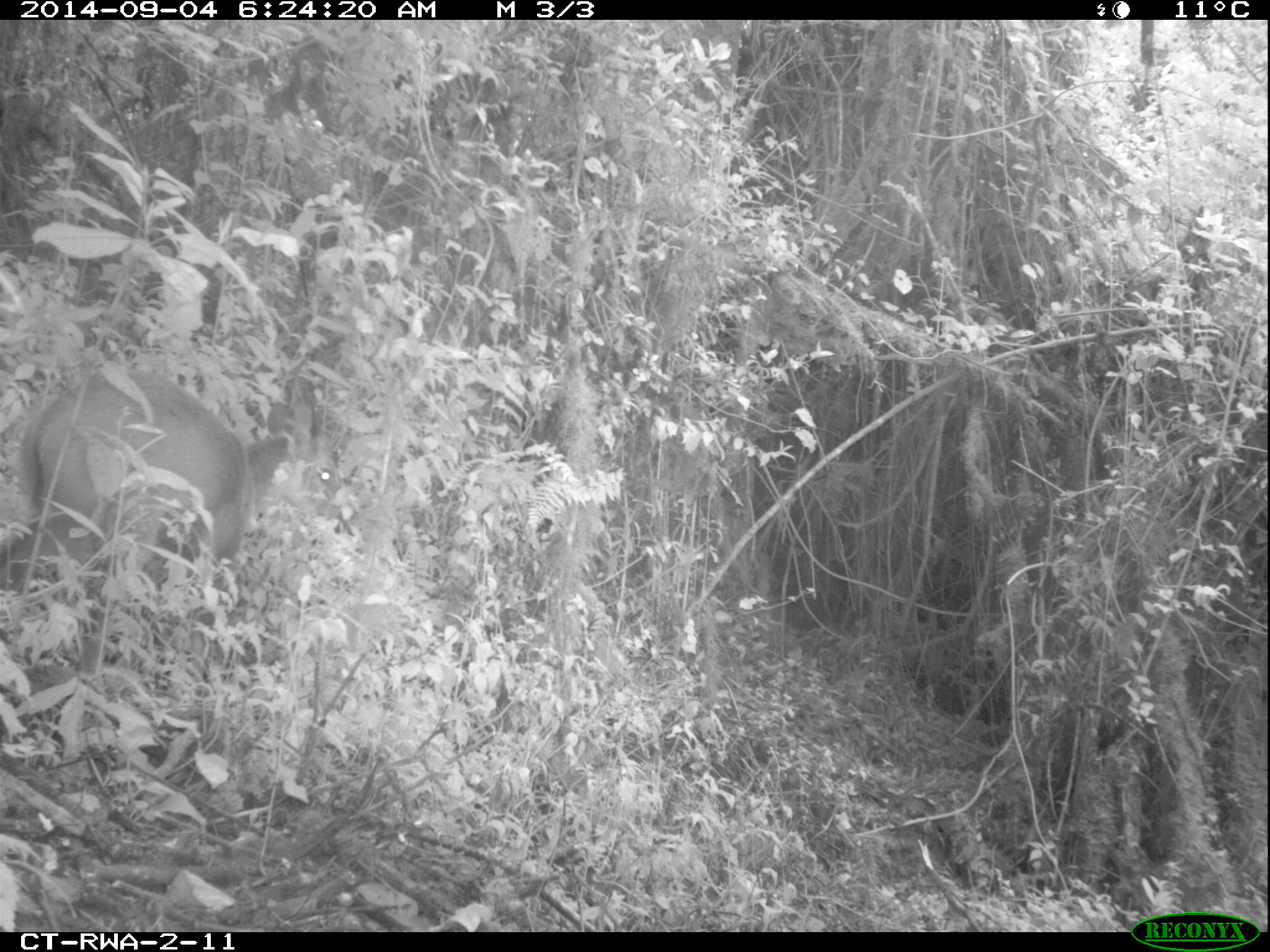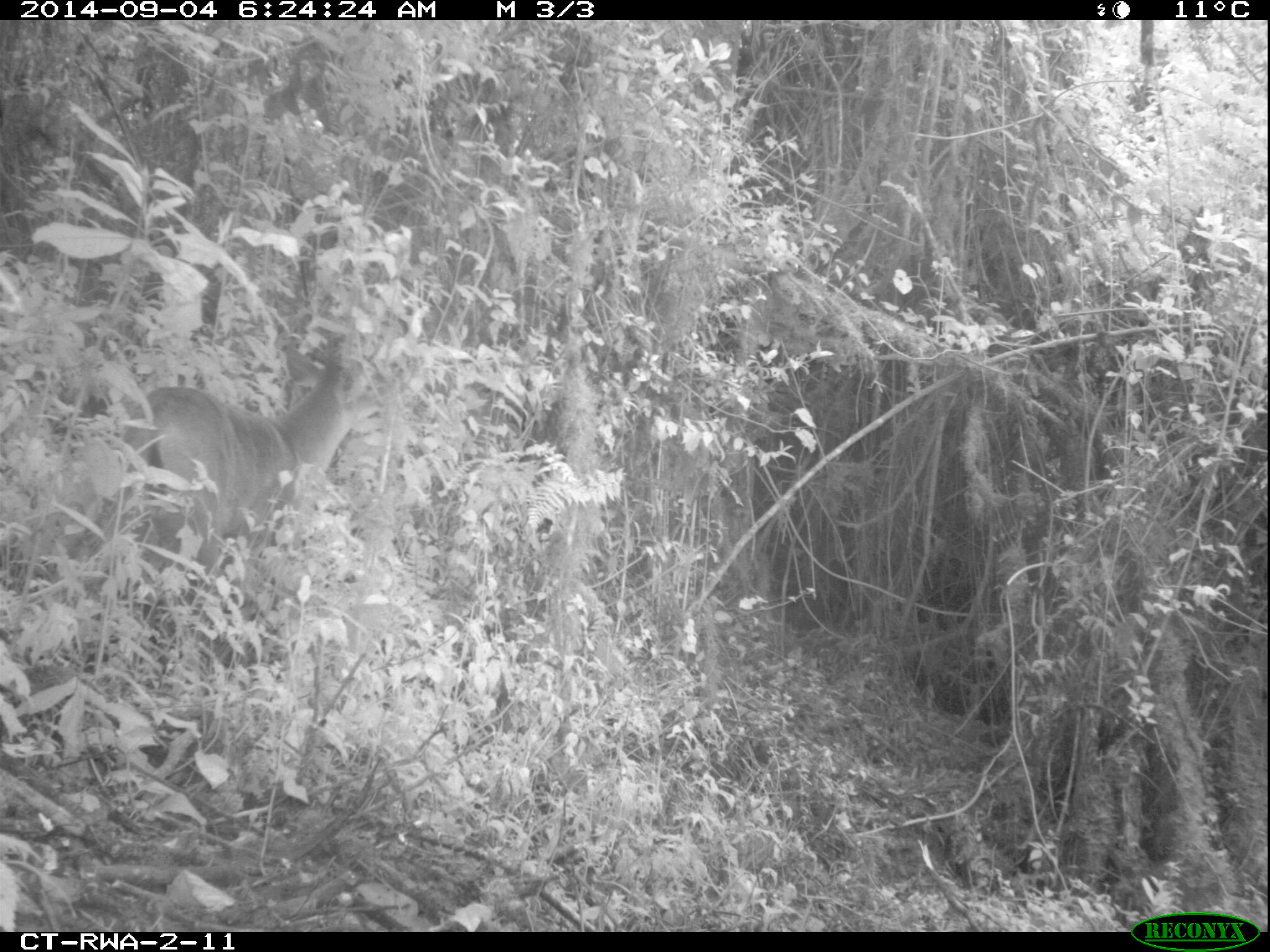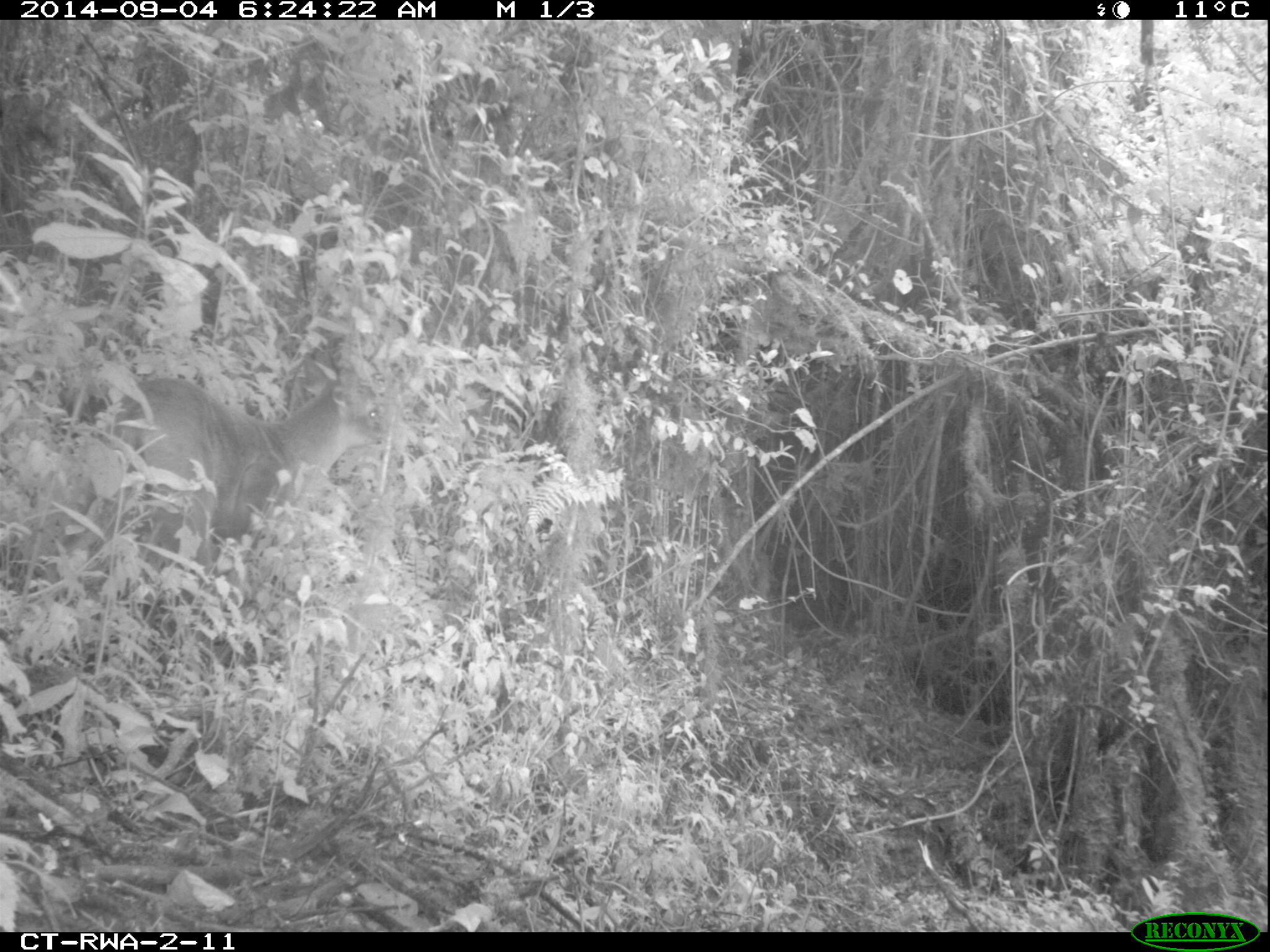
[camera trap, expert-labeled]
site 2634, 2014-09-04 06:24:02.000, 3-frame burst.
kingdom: Animalia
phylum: Chordata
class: Mammalia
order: Artiodactyla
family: Bovidae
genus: Cephalophus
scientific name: Cephalophus nigrifrons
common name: black-fronted duiker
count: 1